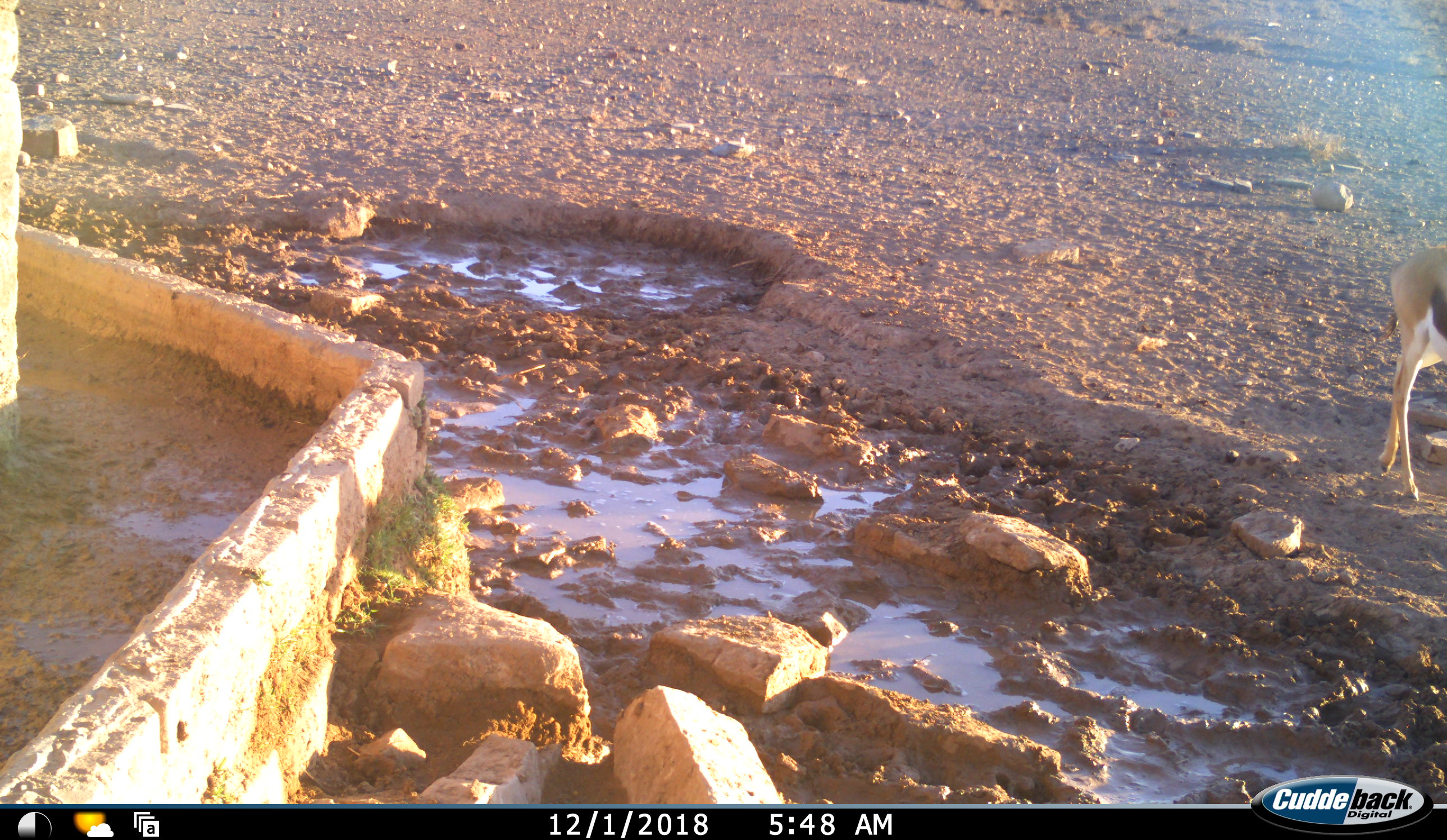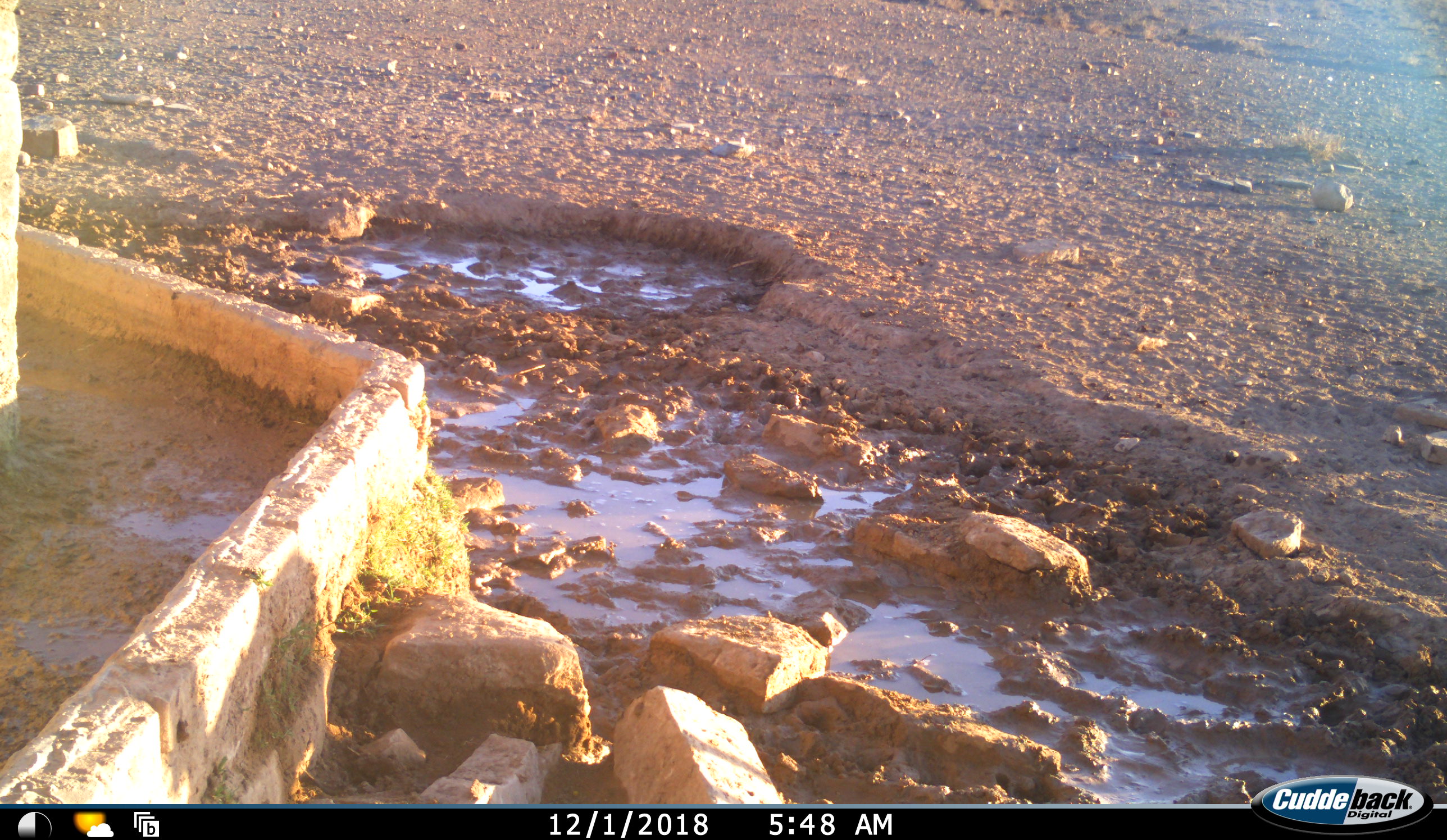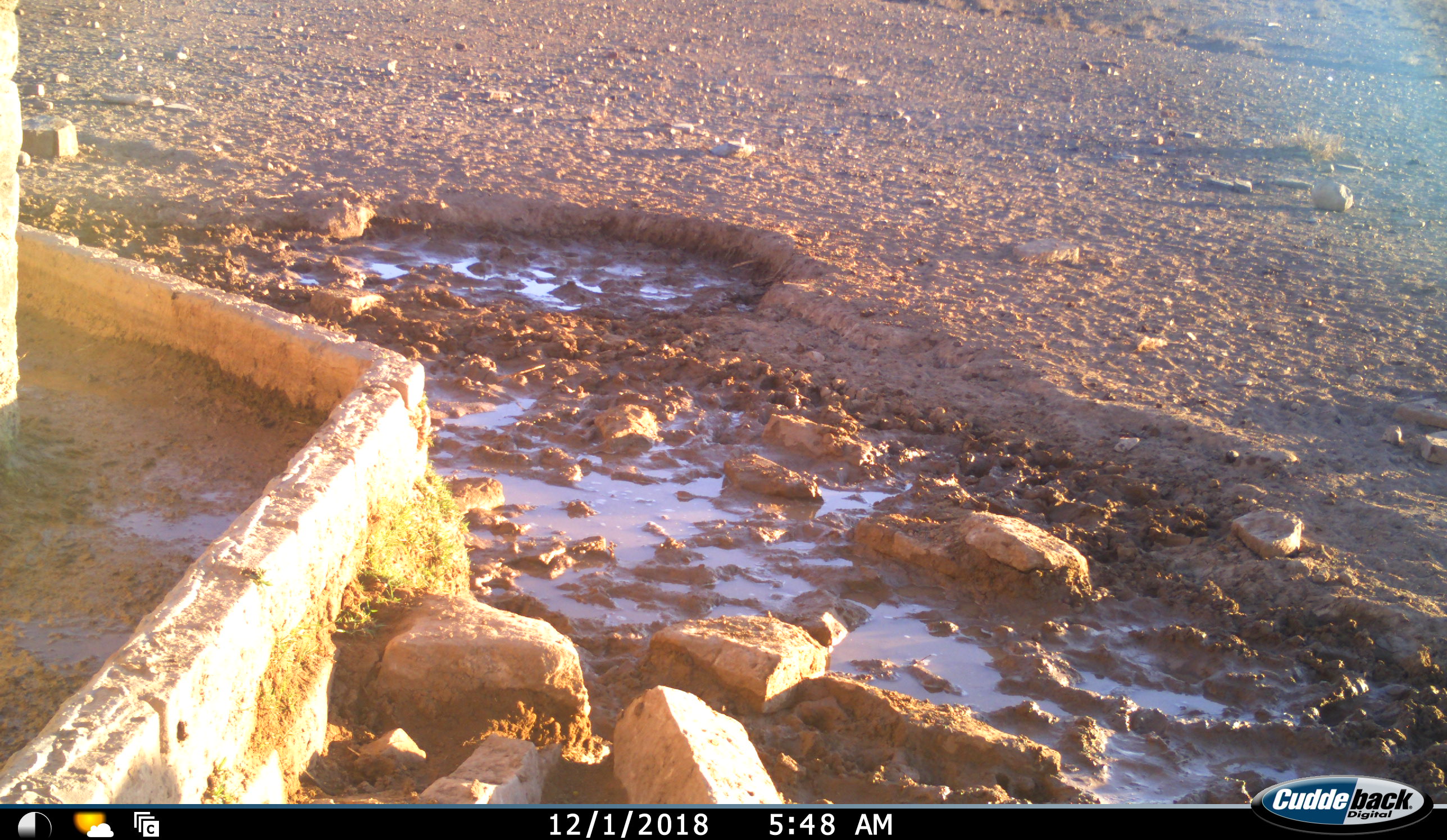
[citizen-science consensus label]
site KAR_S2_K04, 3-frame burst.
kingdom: Animalia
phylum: Chordata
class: Mammalia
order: Artiodactyla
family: Bovidae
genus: Antidorcas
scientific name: Antidorcas marsupialis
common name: springbok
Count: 1.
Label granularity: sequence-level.